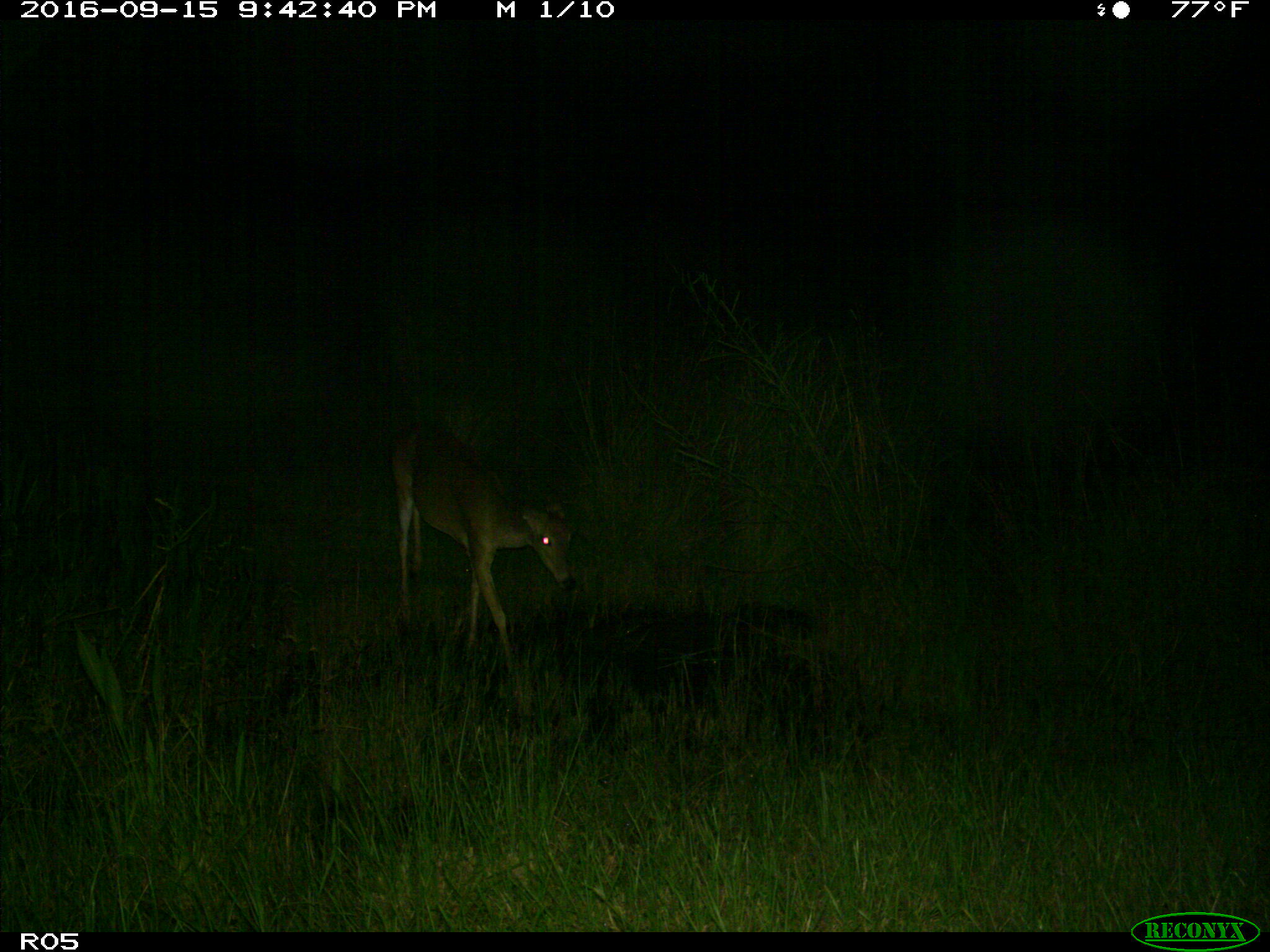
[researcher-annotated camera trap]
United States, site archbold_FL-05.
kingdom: Animalia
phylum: Chordata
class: Mammalia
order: Artiodactyla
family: Cervidae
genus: Odocoileus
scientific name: Odocoileus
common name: deer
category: unidentified deer